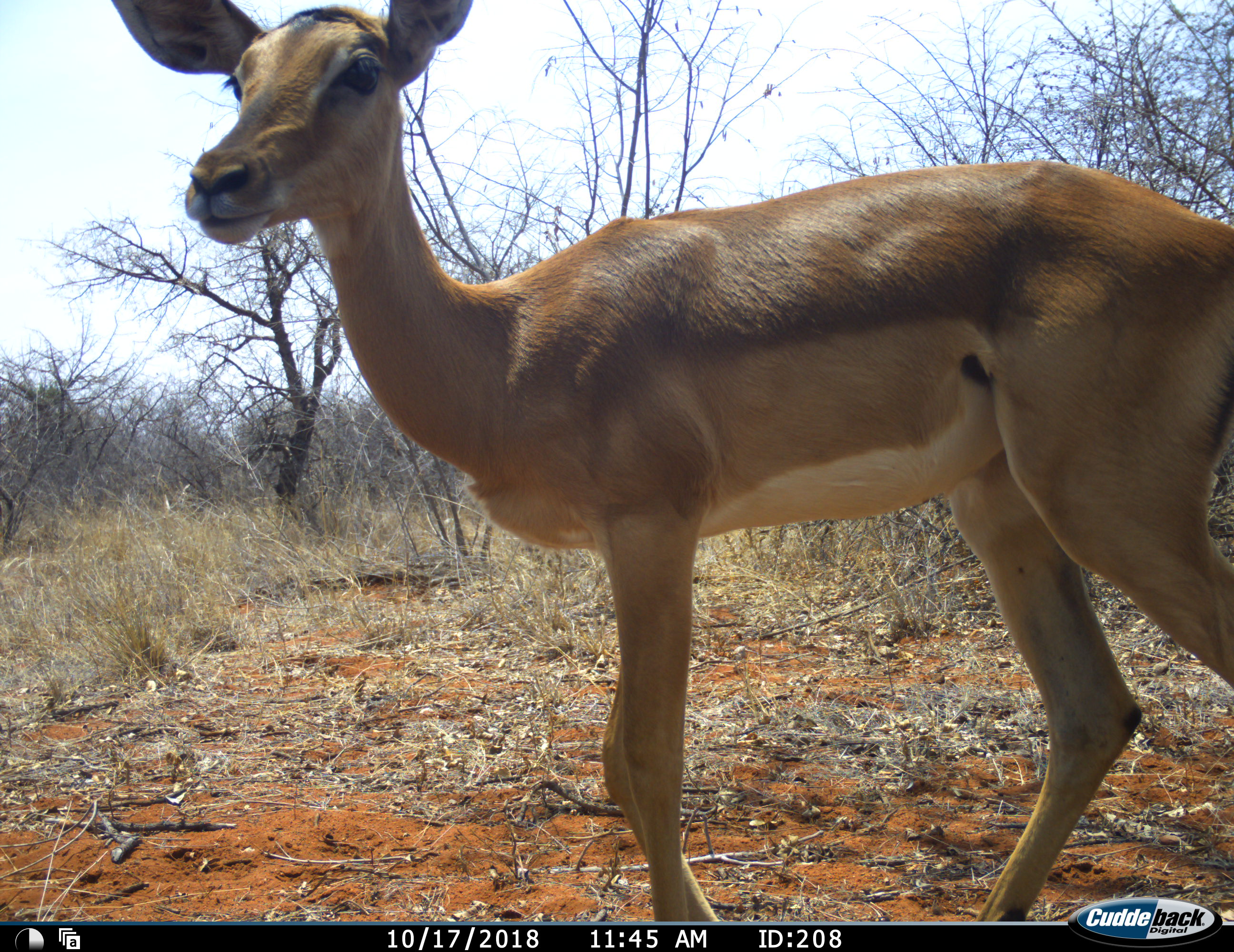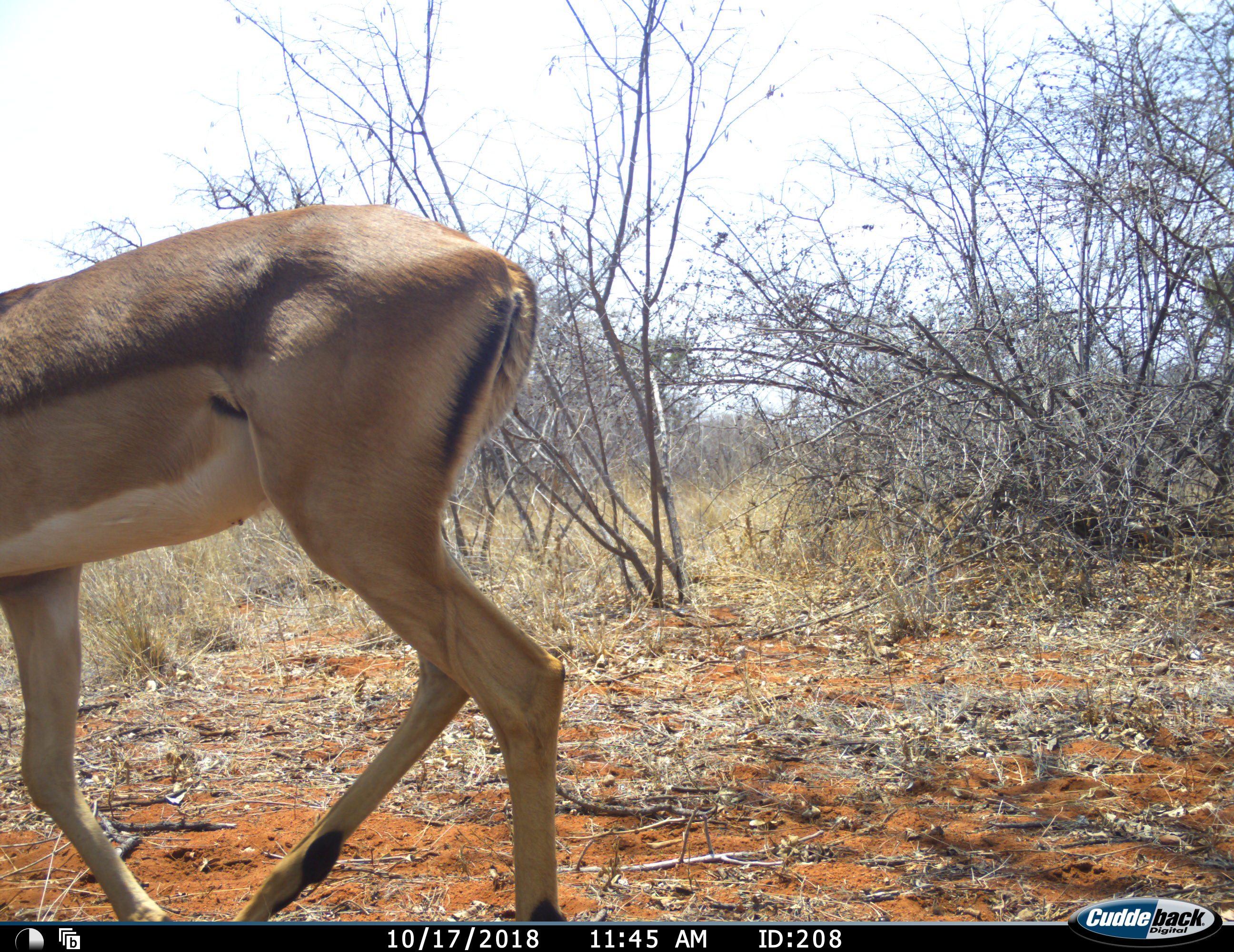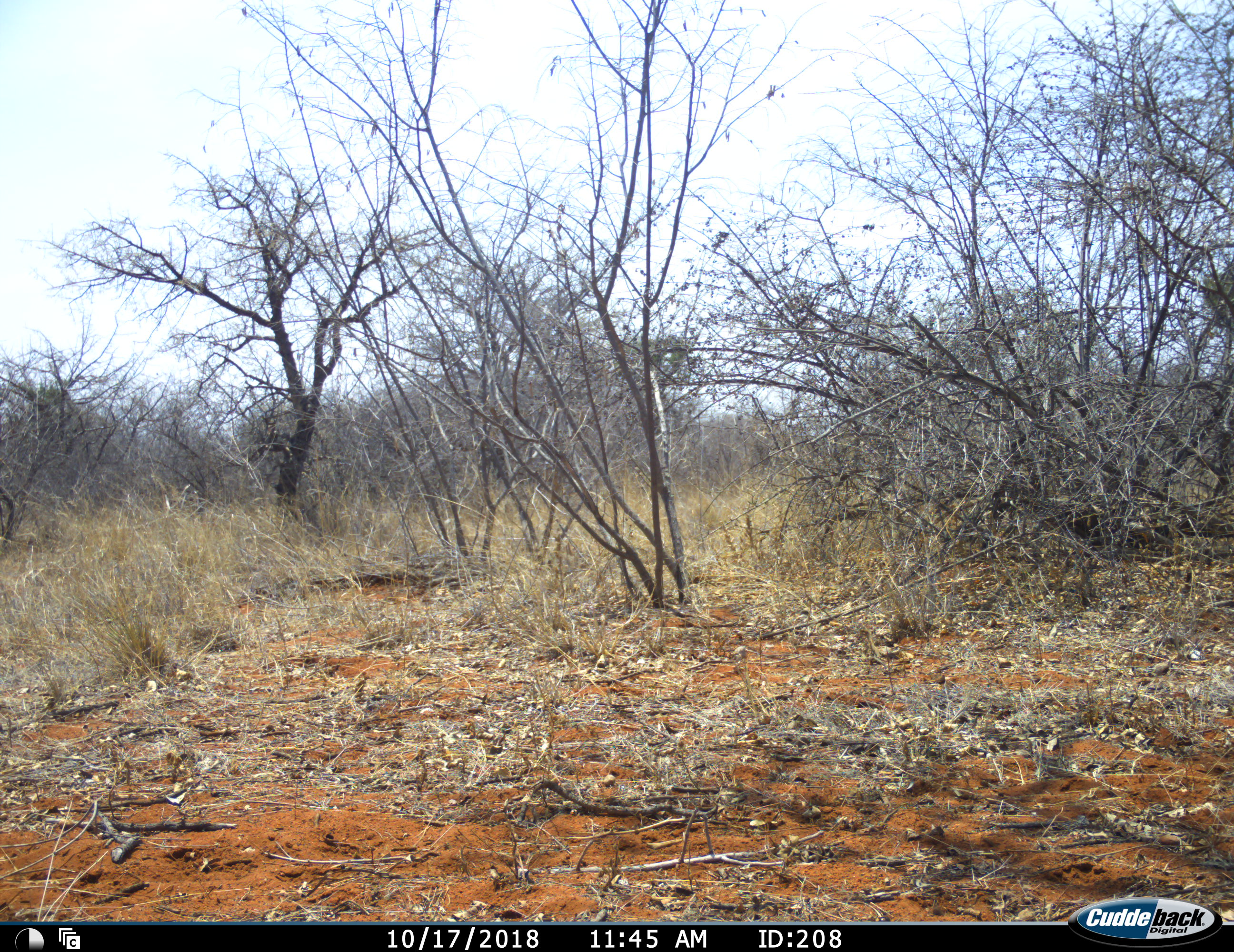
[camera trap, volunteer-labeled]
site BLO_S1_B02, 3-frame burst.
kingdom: Animalia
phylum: Chordata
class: Mammalia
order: Artiodactyla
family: Bovidae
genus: Aepyceros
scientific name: Aepyceros melampus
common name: impala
Impala (Aepyceros melampus), count 1. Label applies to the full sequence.